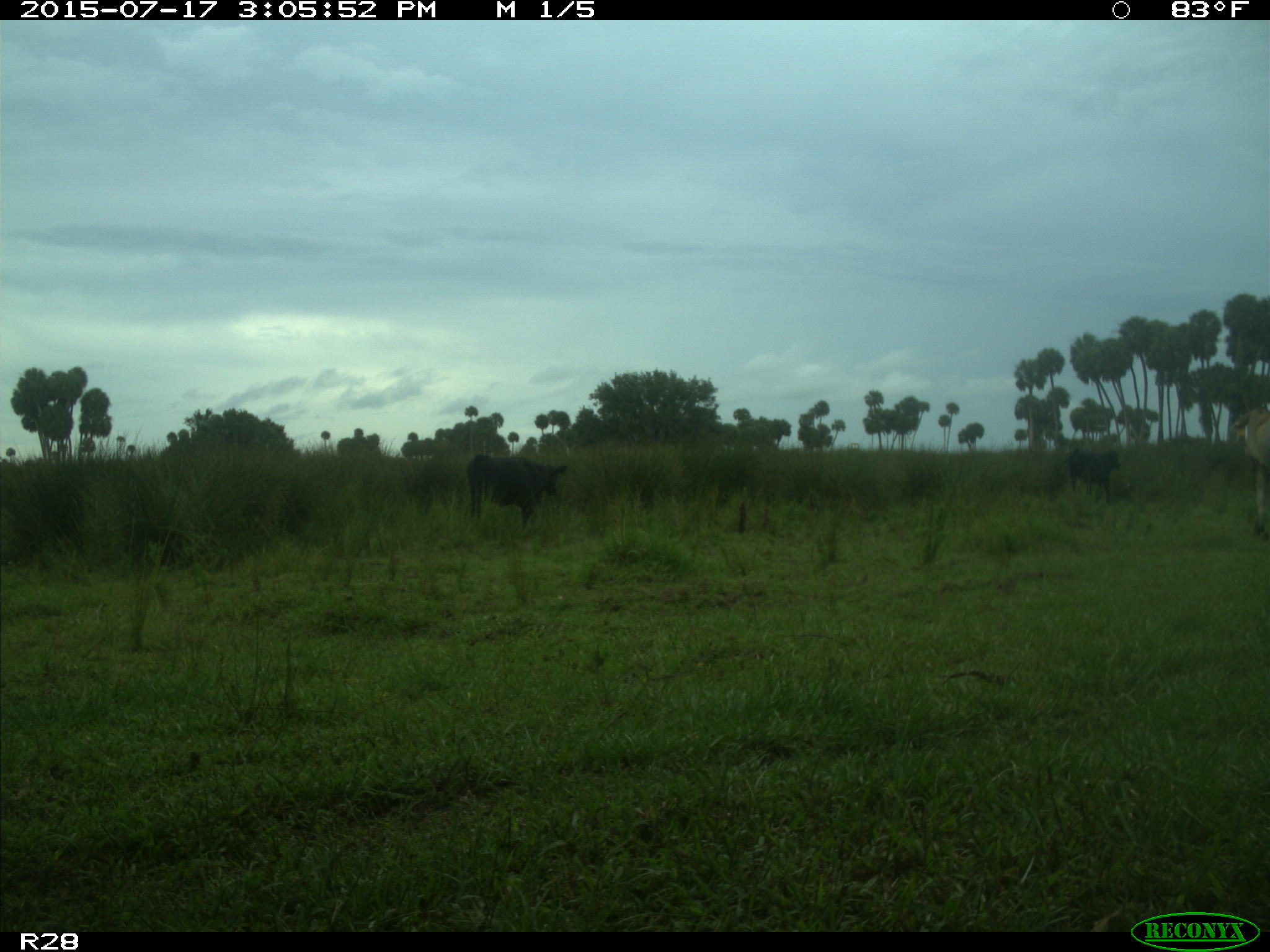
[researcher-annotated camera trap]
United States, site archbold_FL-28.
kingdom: Animalia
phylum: Chordata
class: Mammalia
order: Artiodactyla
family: Bovidae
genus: Bos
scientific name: Bos taurus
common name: domestic cow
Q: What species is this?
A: Bos taurus (domestic cow).